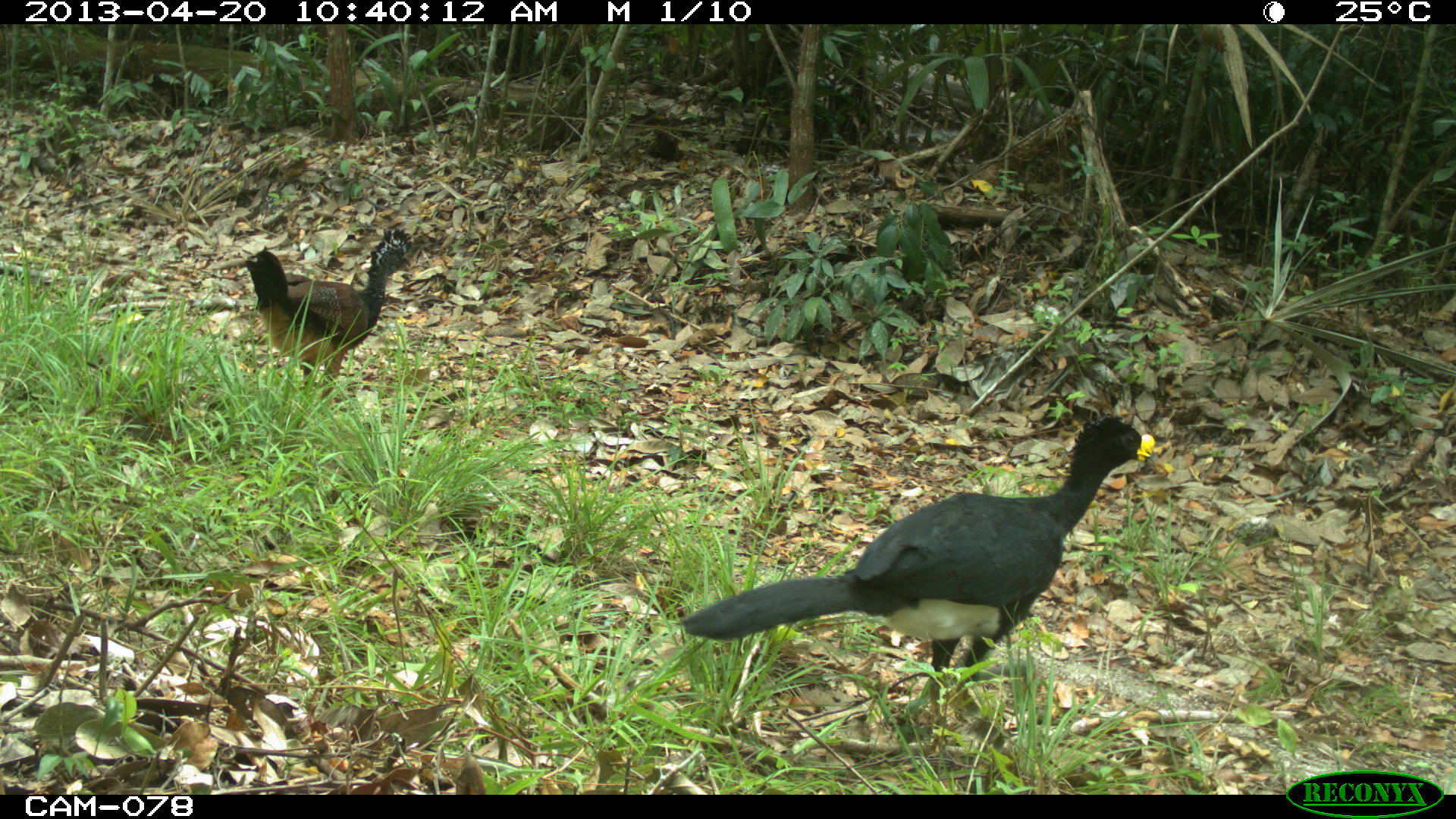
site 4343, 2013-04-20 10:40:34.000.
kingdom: Animalia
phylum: Chordata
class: Aves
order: Galliformes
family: Cracidae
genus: Crax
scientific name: Crax rubra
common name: great curassow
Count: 2.